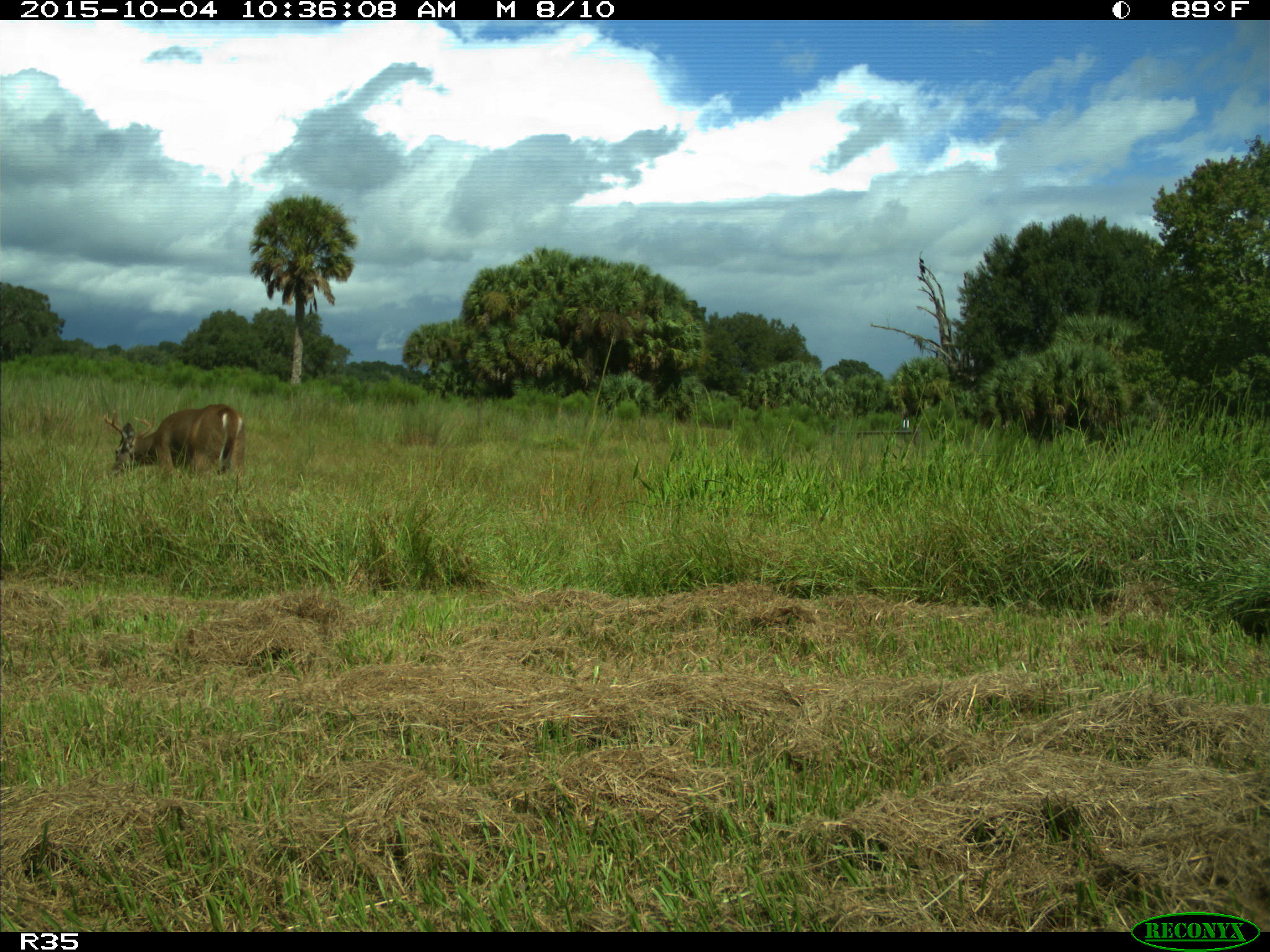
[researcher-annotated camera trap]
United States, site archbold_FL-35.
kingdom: Animalia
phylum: Chordata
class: Mammalia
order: Artiodactyla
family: Cervidae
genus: Odocoileus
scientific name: Odocoileus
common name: deer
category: unidentified deer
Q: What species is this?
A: Unidentified deer (deer) (Odocoileus).